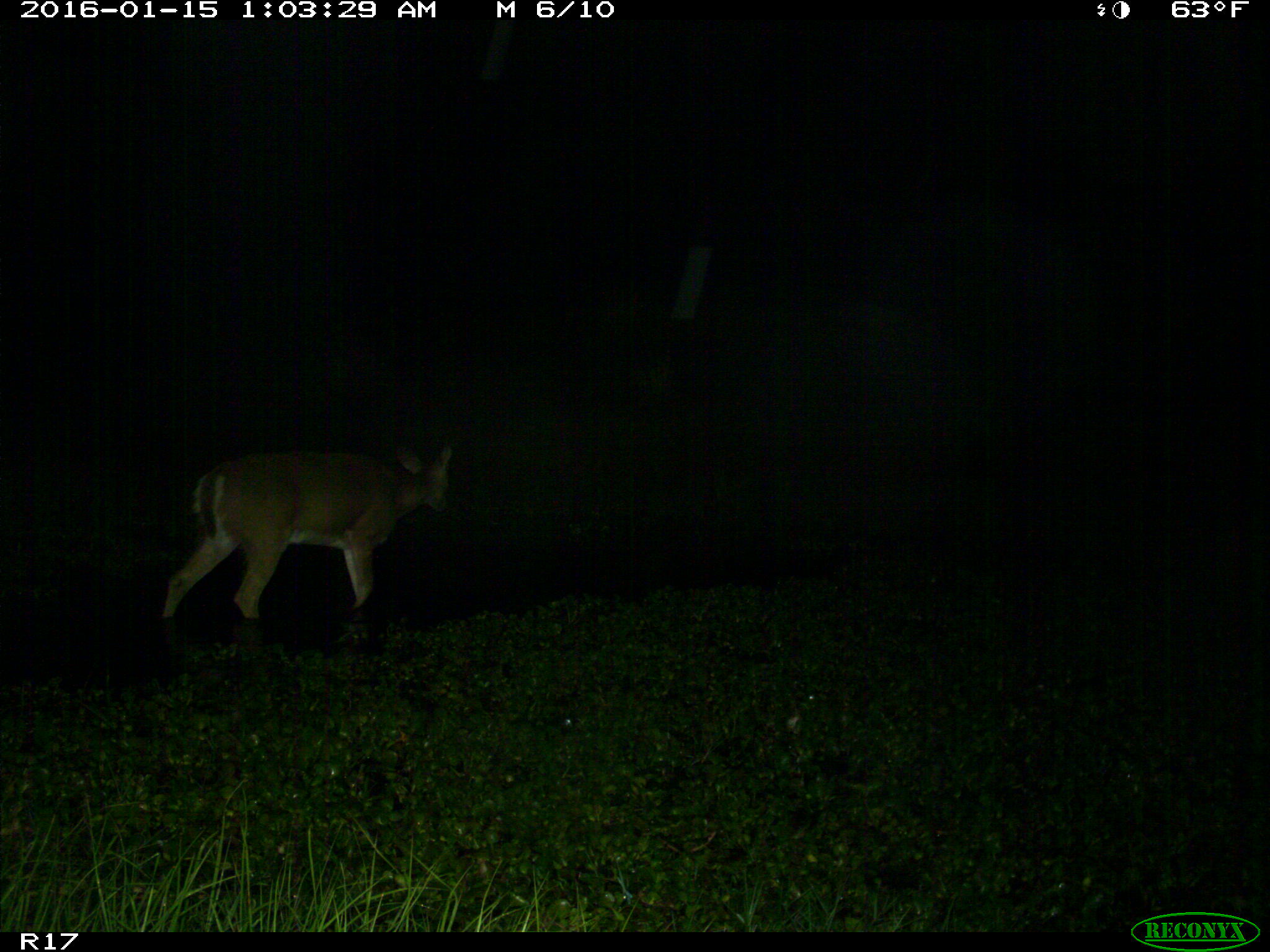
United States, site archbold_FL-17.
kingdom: Animalia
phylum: Chordata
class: Mammalia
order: Artiodactyla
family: Cervidae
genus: Odocoileus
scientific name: Odocoileus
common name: deer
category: unidentified deer